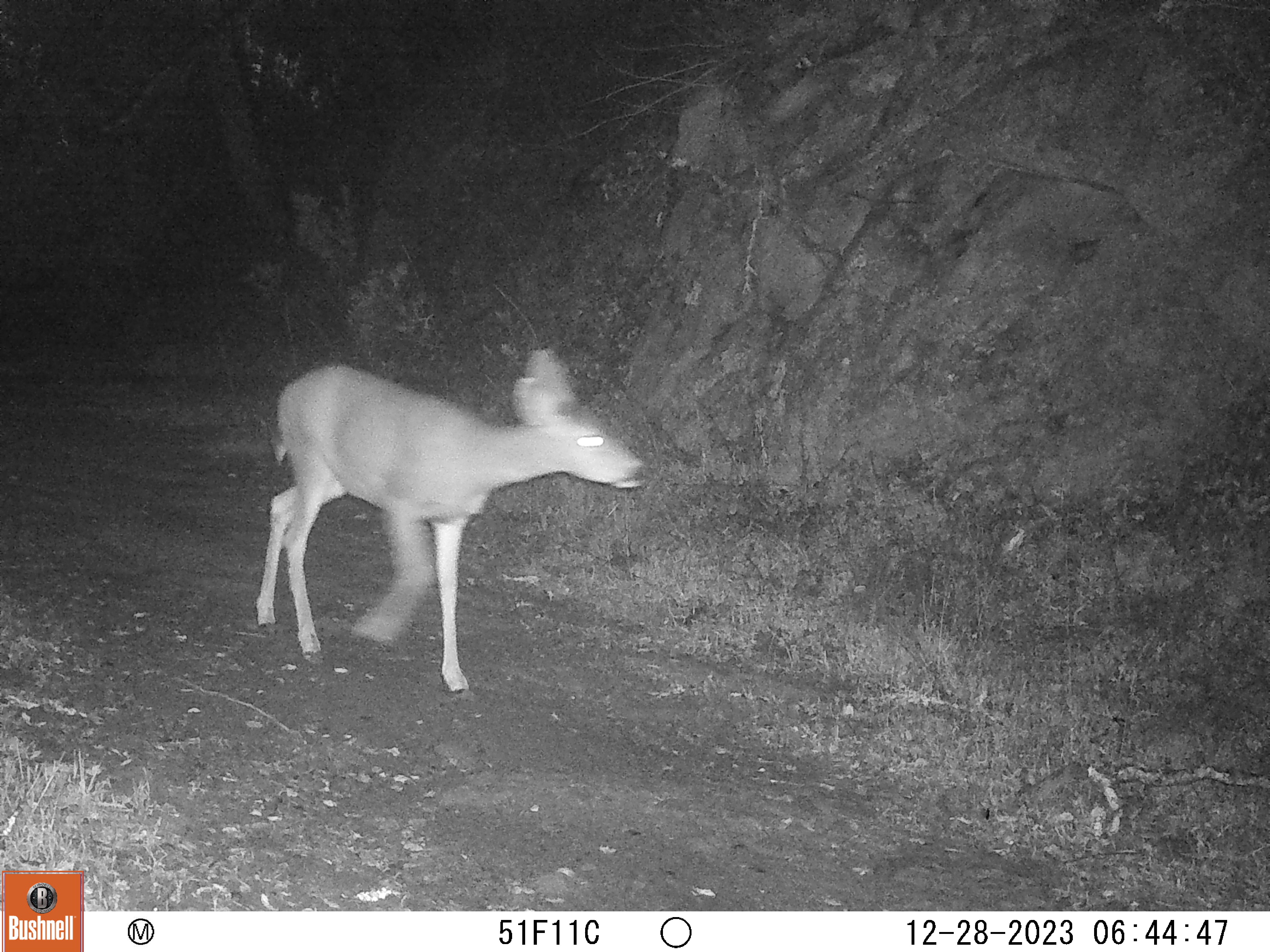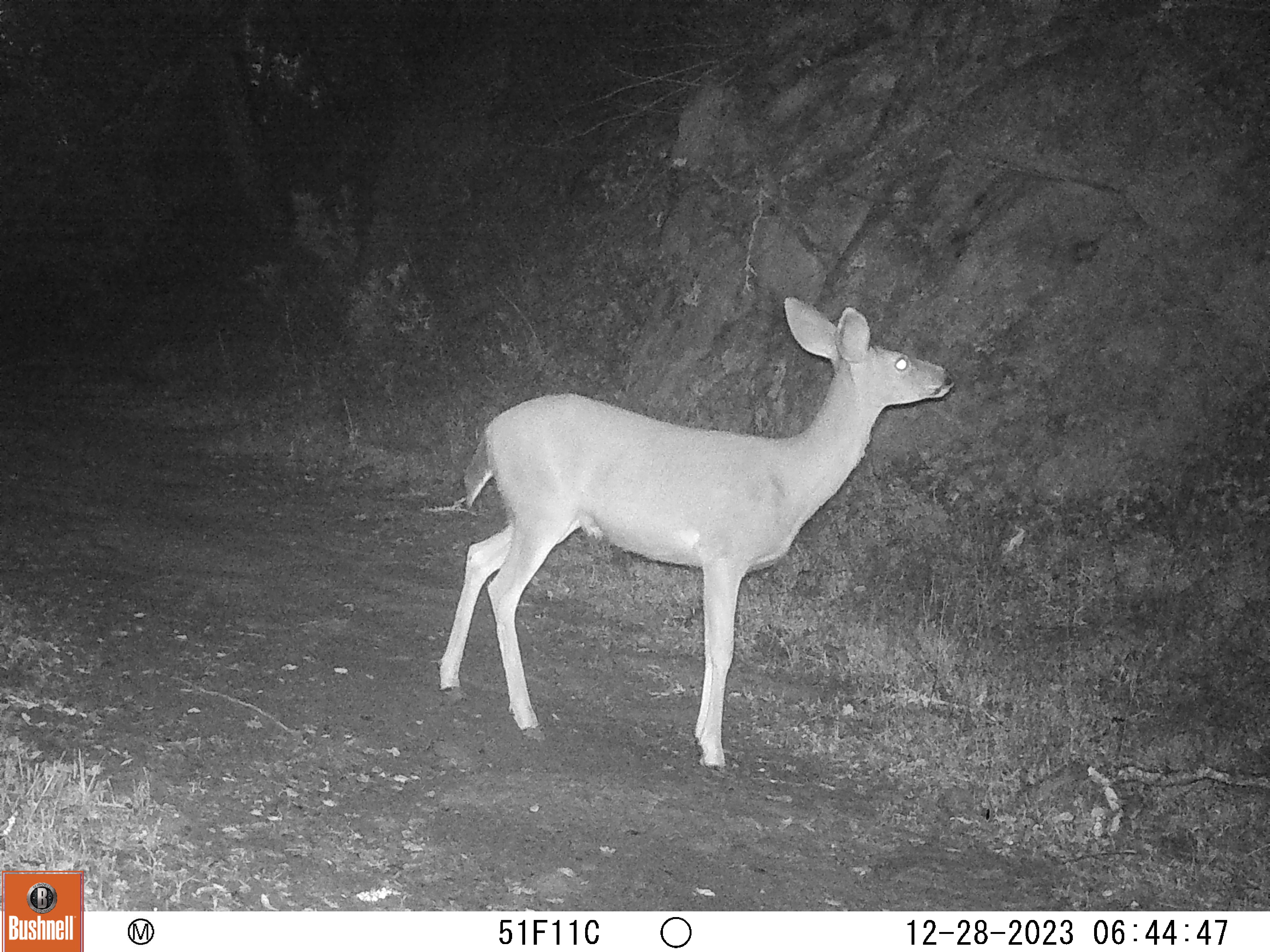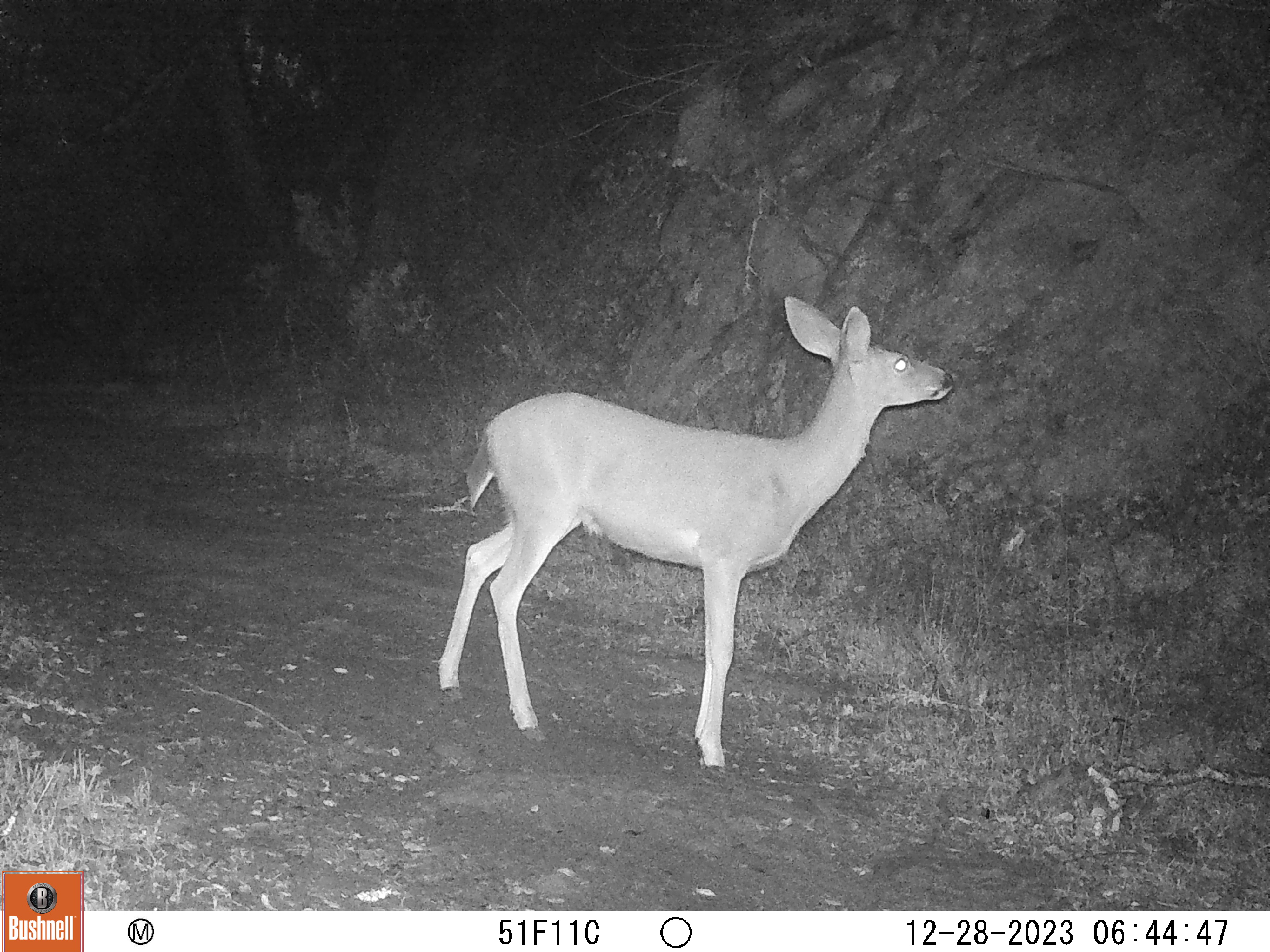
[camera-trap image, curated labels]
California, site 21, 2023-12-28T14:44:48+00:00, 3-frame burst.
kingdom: Animalia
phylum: Chordata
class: Mammalia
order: Artiodactyla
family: Cervidae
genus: Odocoileus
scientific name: Odocoileus hemionus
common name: mule deer